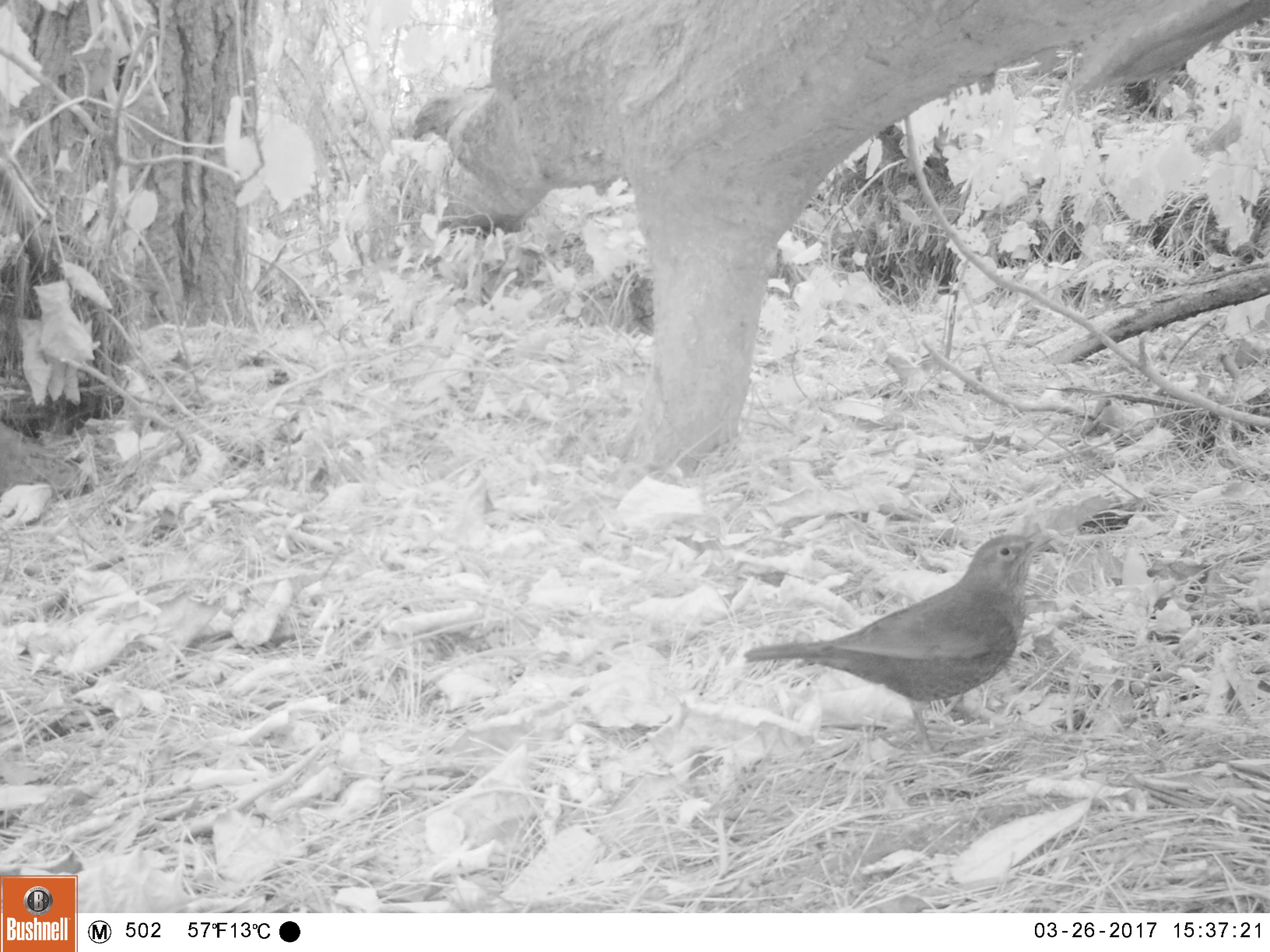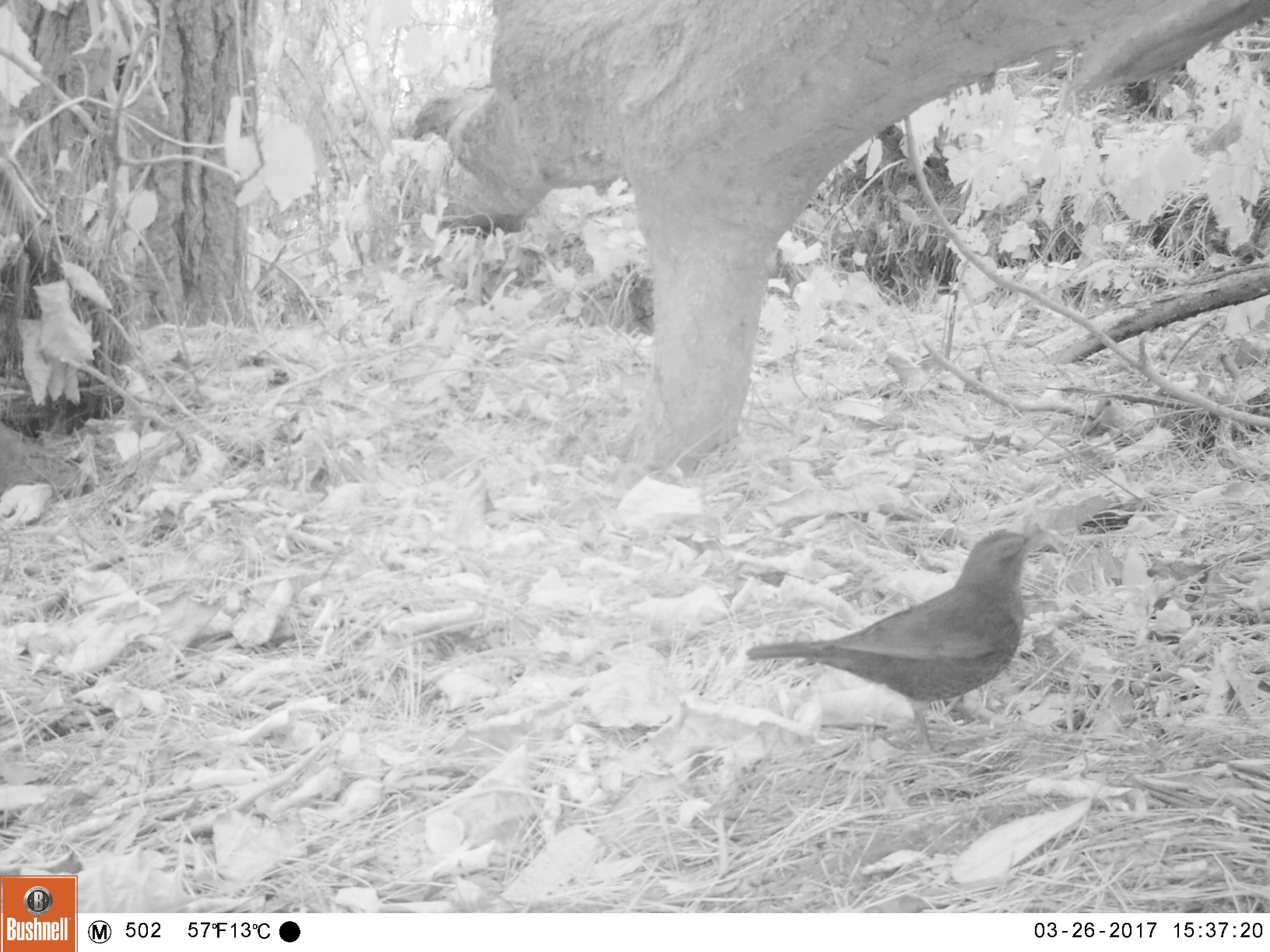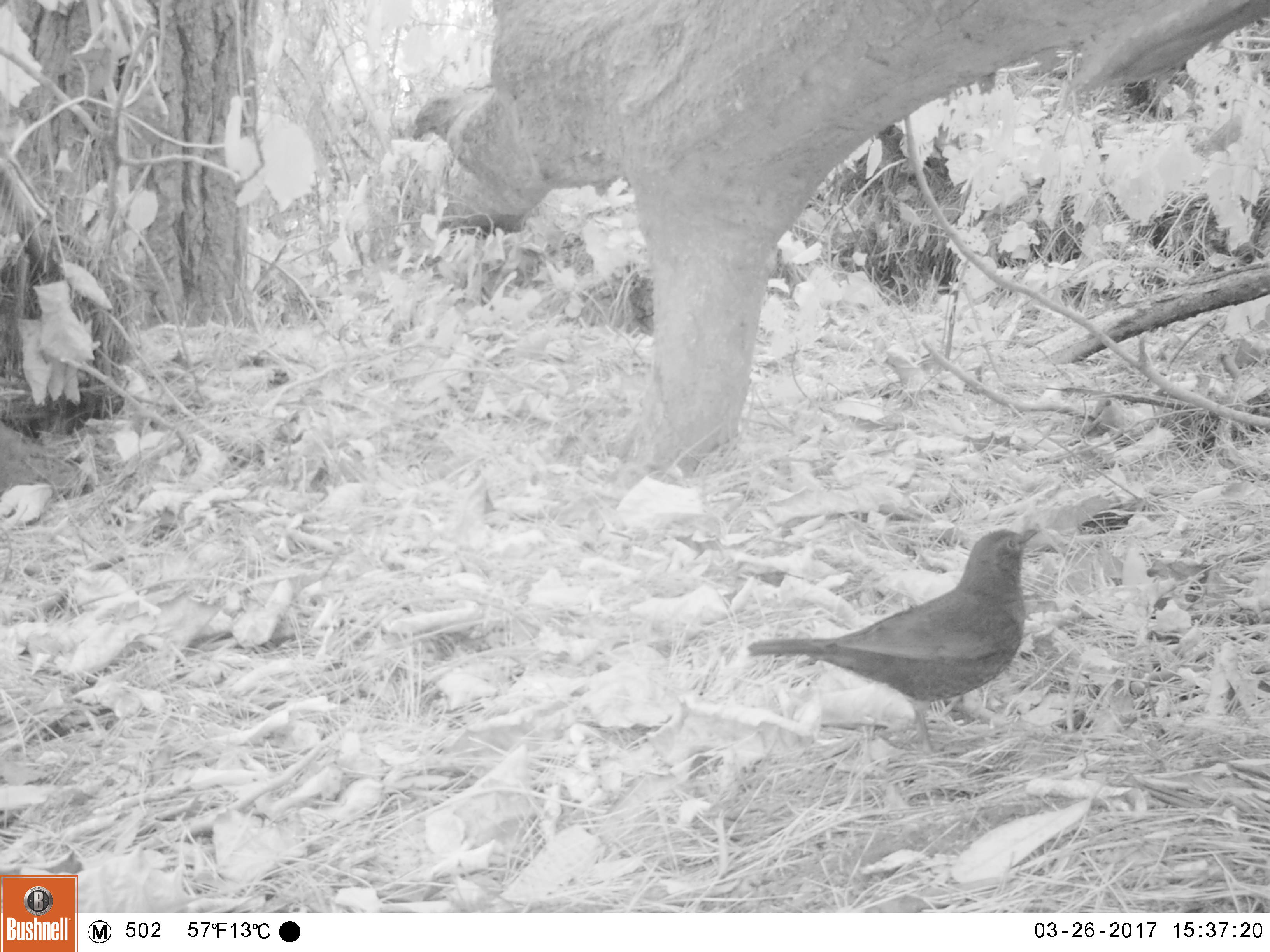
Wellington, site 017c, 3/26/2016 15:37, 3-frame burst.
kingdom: Animalia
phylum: Chordata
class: Aves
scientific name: Aves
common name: bird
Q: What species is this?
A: Bird (Aves).